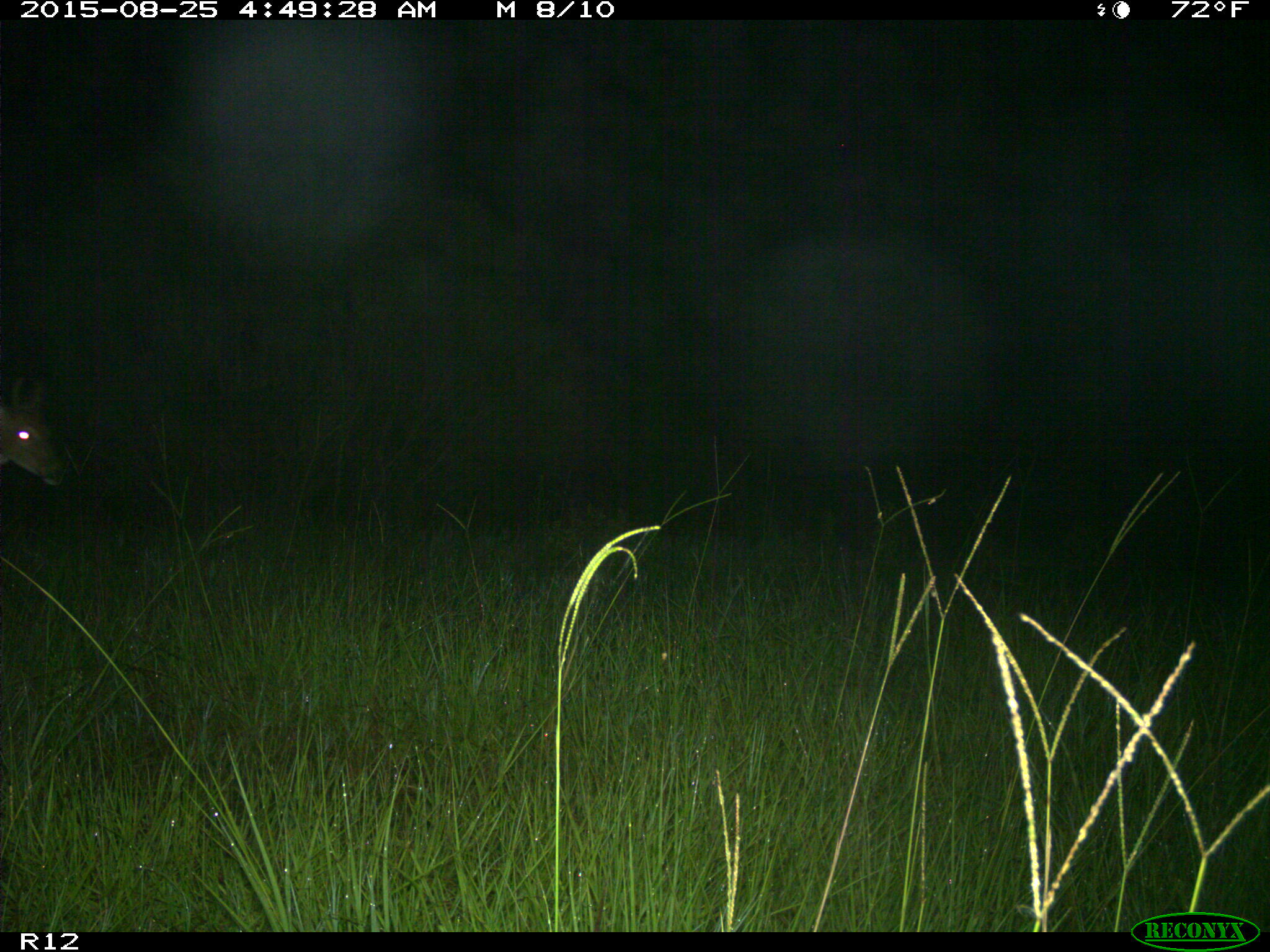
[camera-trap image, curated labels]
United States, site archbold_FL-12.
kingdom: Animalia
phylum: Chordata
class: Mammalia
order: Artiodactyla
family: Cervidae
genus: Odocoileus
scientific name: Odocoileus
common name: deer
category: unidentified deer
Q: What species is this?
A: Unidentified deer (deer) (Odocoileus).